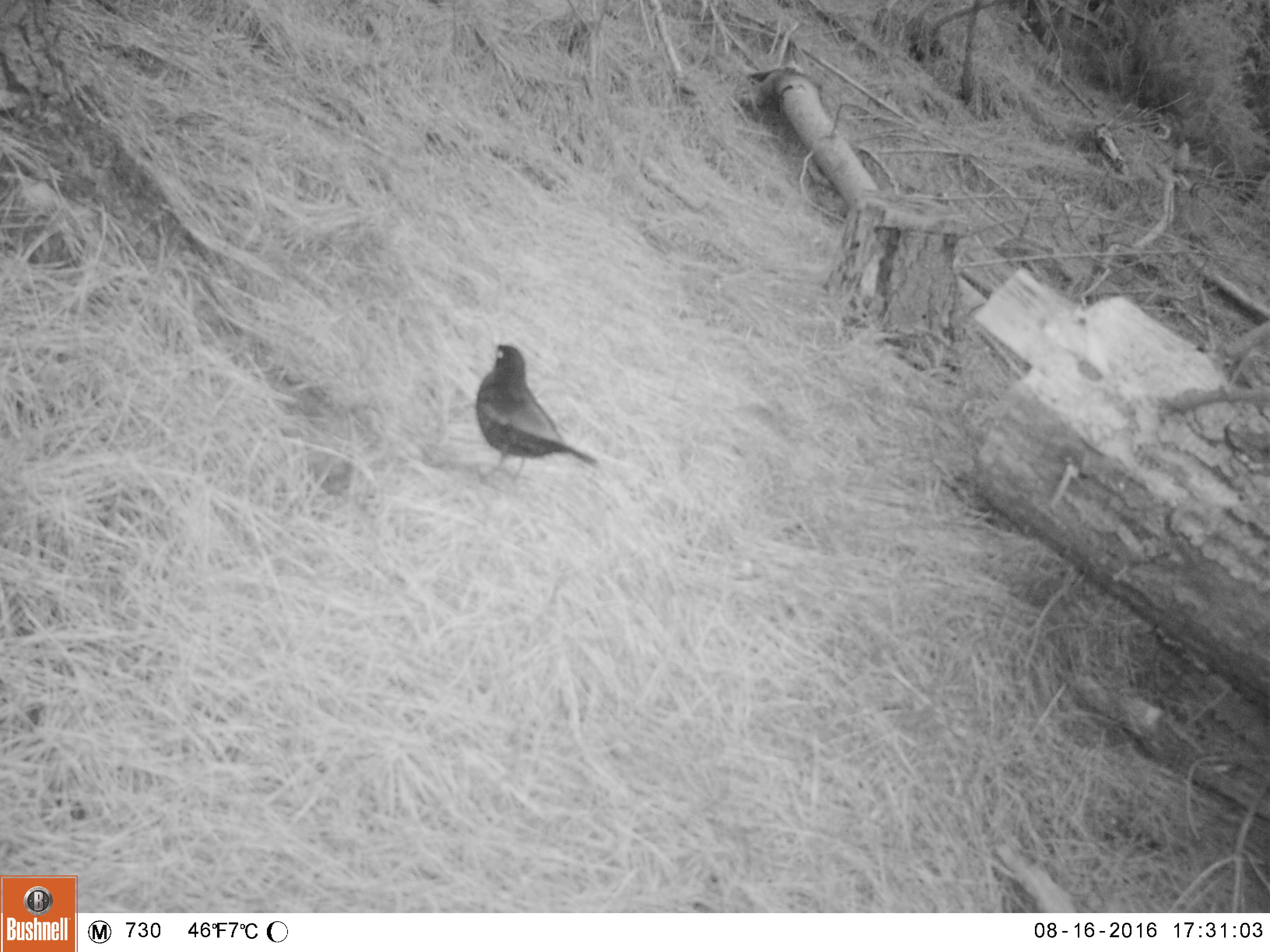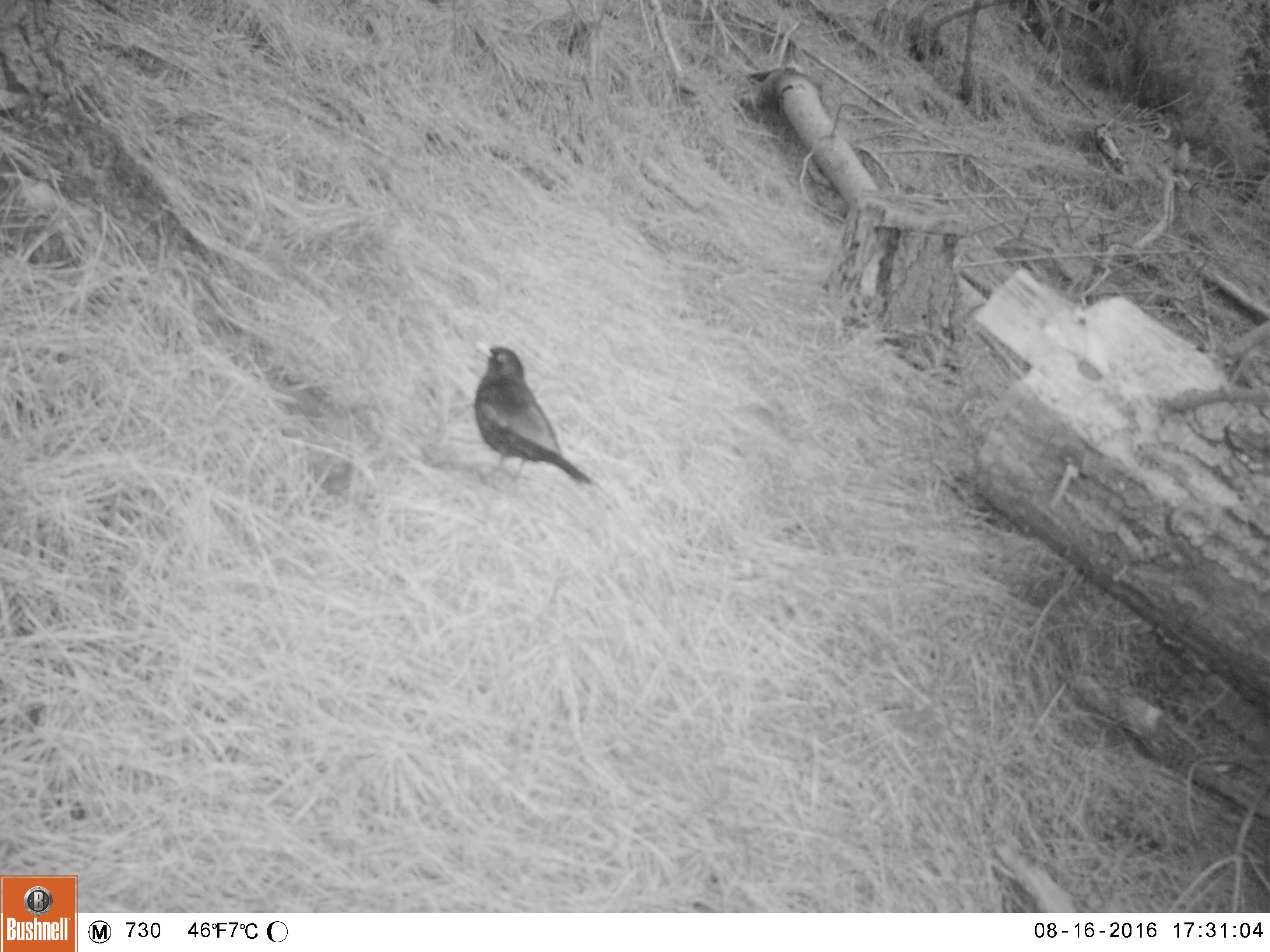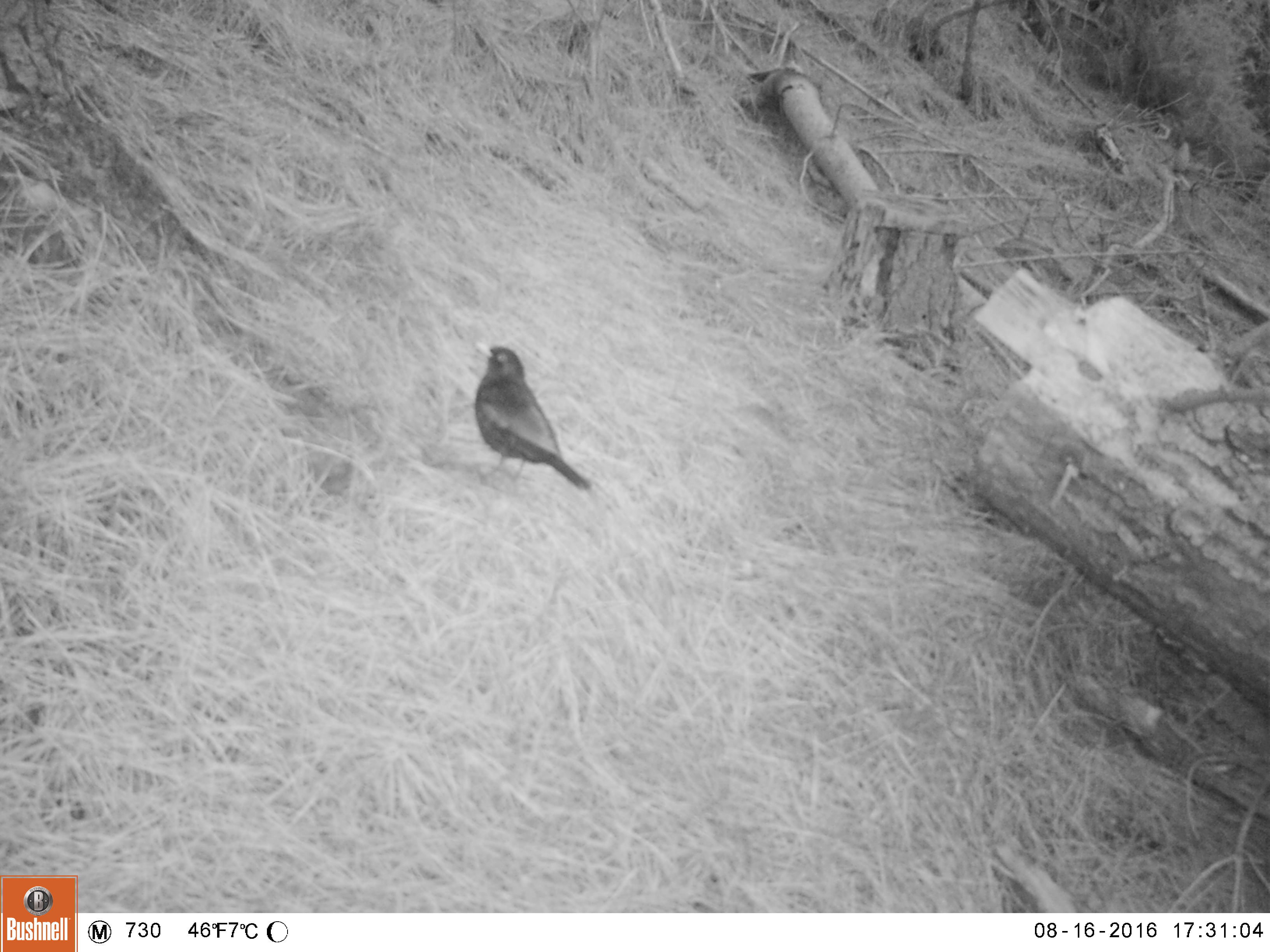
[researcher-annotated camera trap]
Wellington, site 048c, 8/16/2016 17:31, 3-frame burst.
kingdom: Animalia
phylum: Chordata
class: Aves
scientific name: Aves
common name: bird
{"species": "bird (Aves)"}